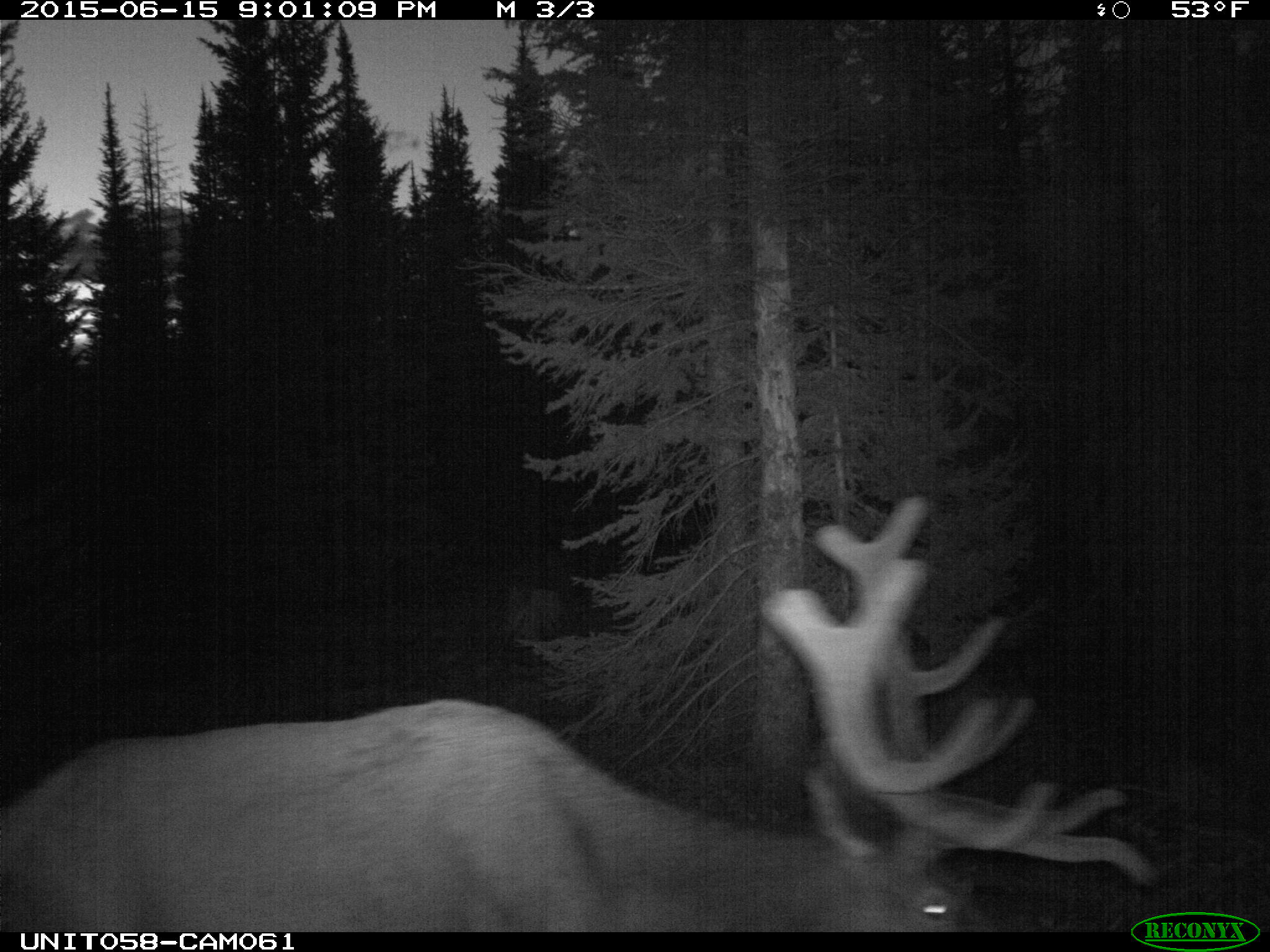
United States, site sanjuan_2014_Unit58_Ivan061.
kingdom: Animalia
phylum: Chordata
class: Mammalia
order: Artiodactyla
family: Cervidae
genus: Cervus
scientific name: Cervus elaphus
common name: red deer